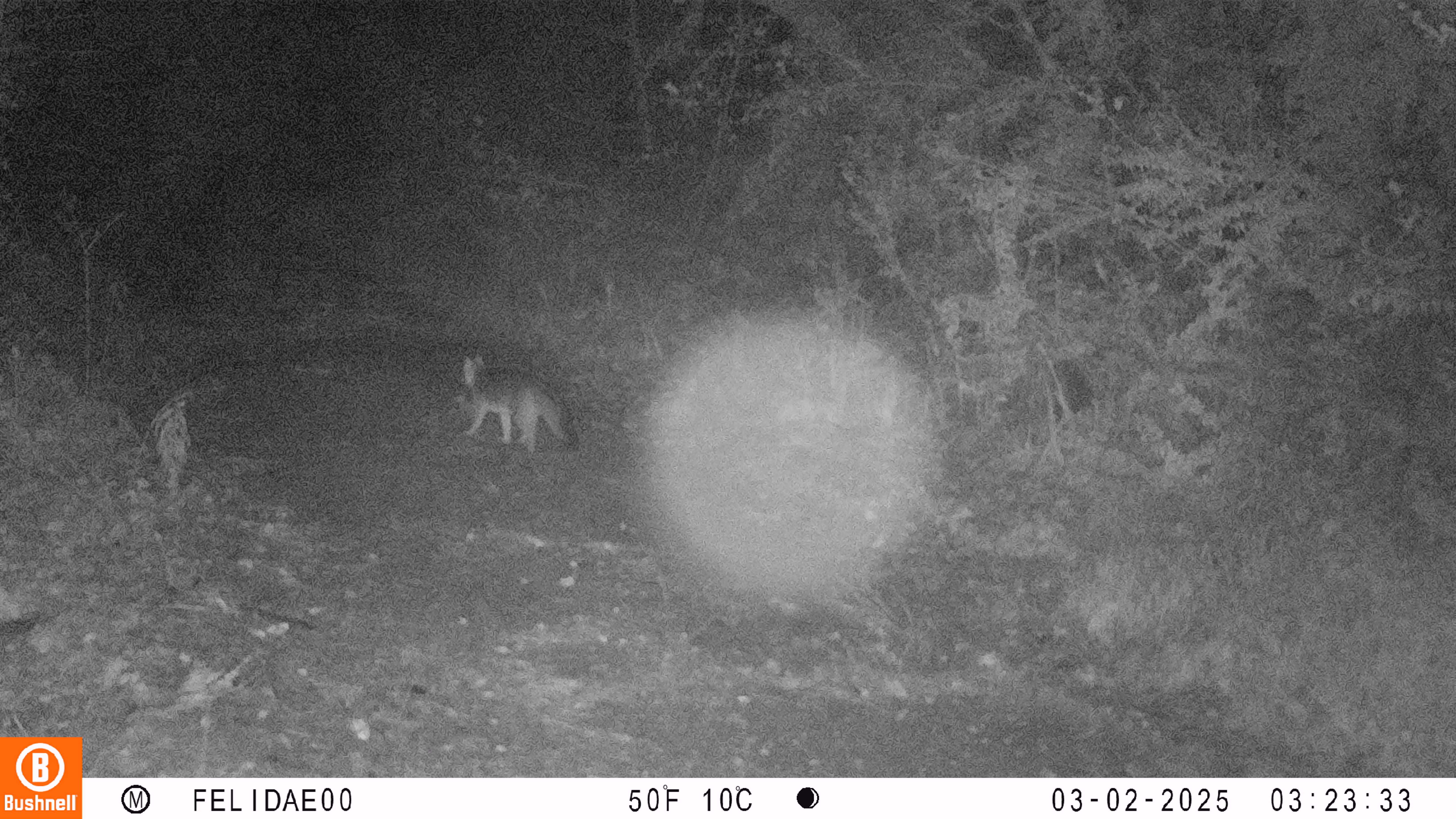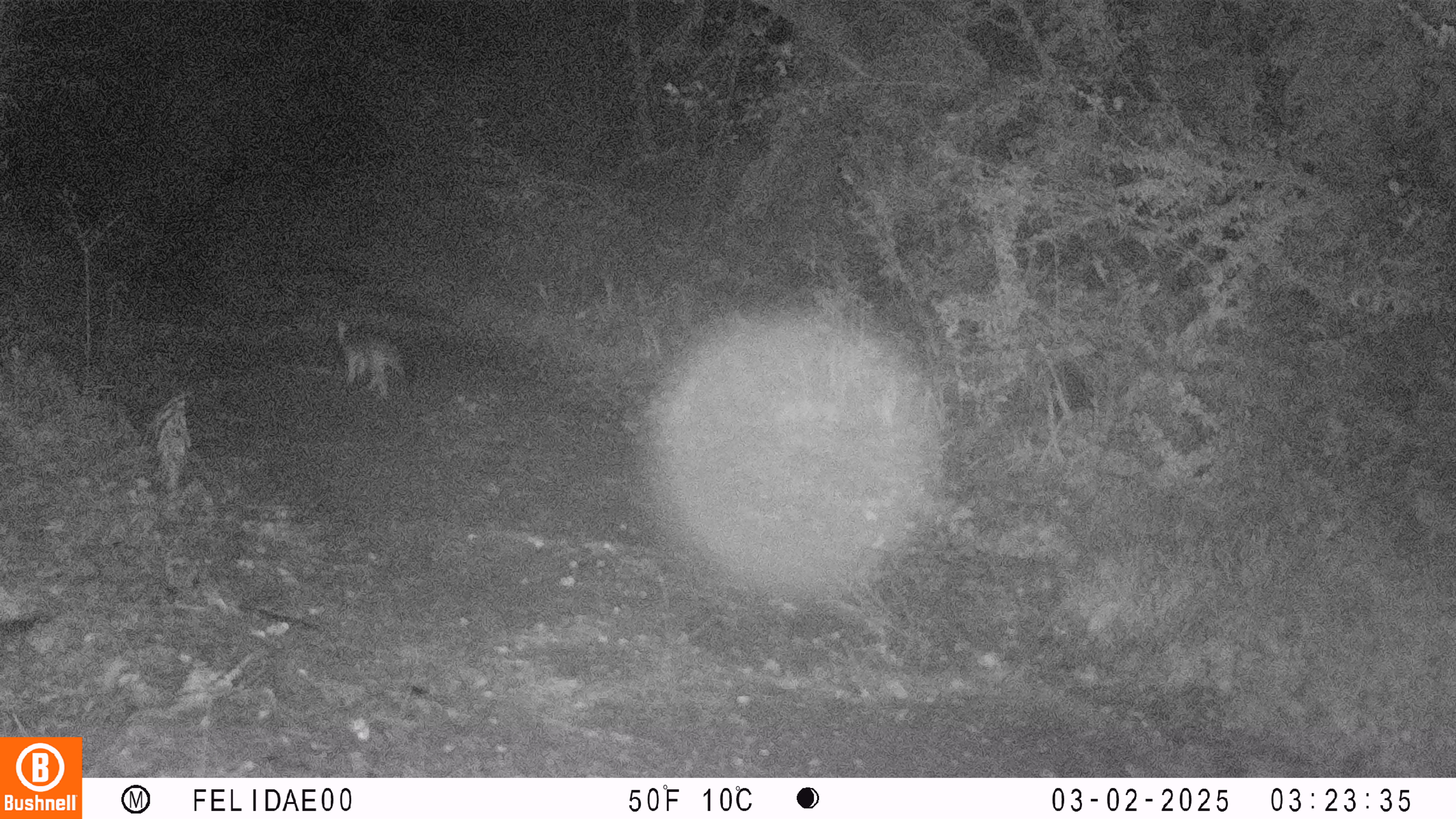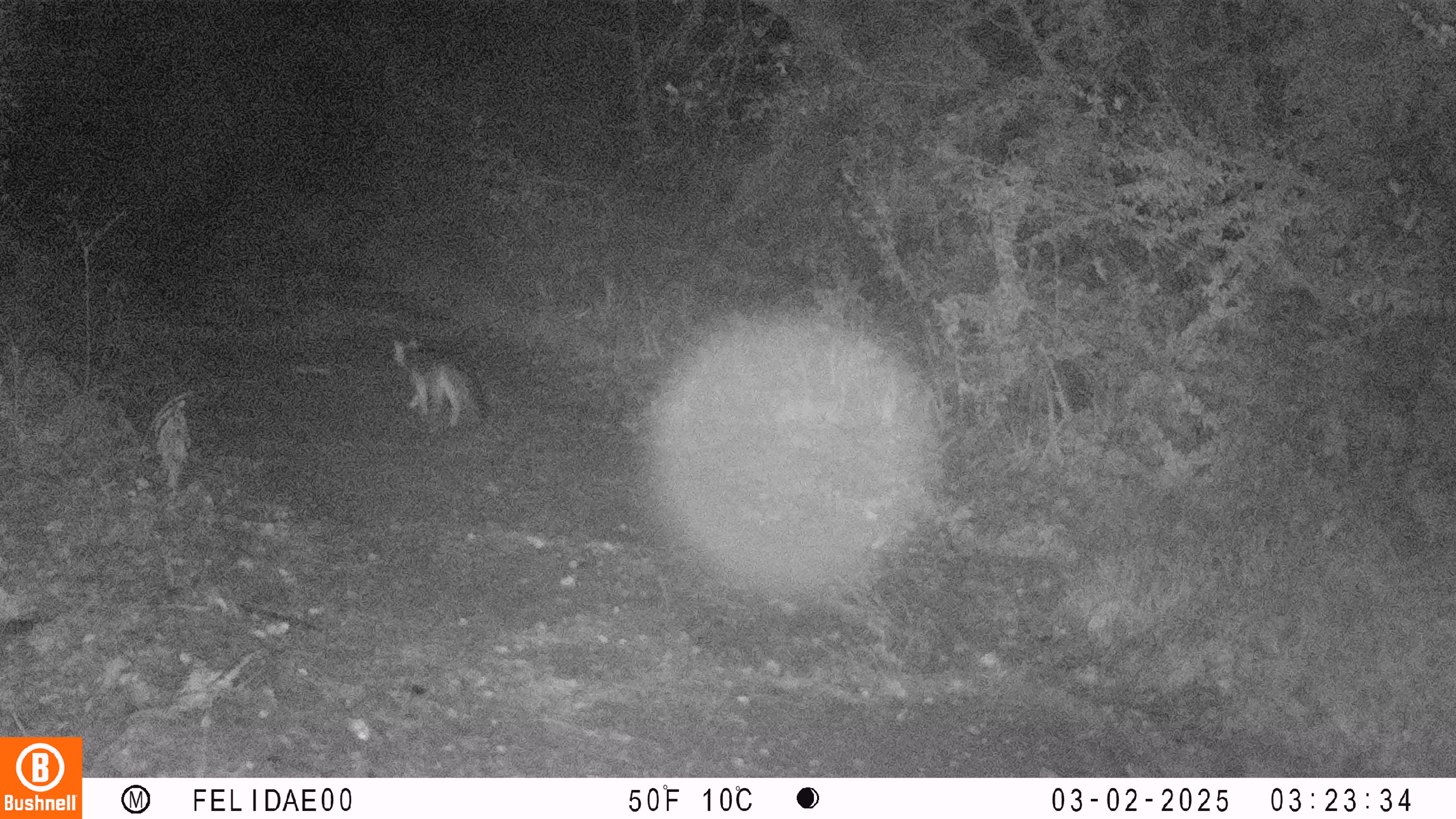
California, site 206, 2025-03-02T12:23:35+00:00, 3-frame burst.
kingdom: Animalia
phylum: Chordata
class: Mammalia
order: Carnivora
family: Canidae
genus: Urocyon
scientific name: Urocyon cinereoargenteus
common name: gray fox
Gray fox (Urocyon cinereoargenteus).